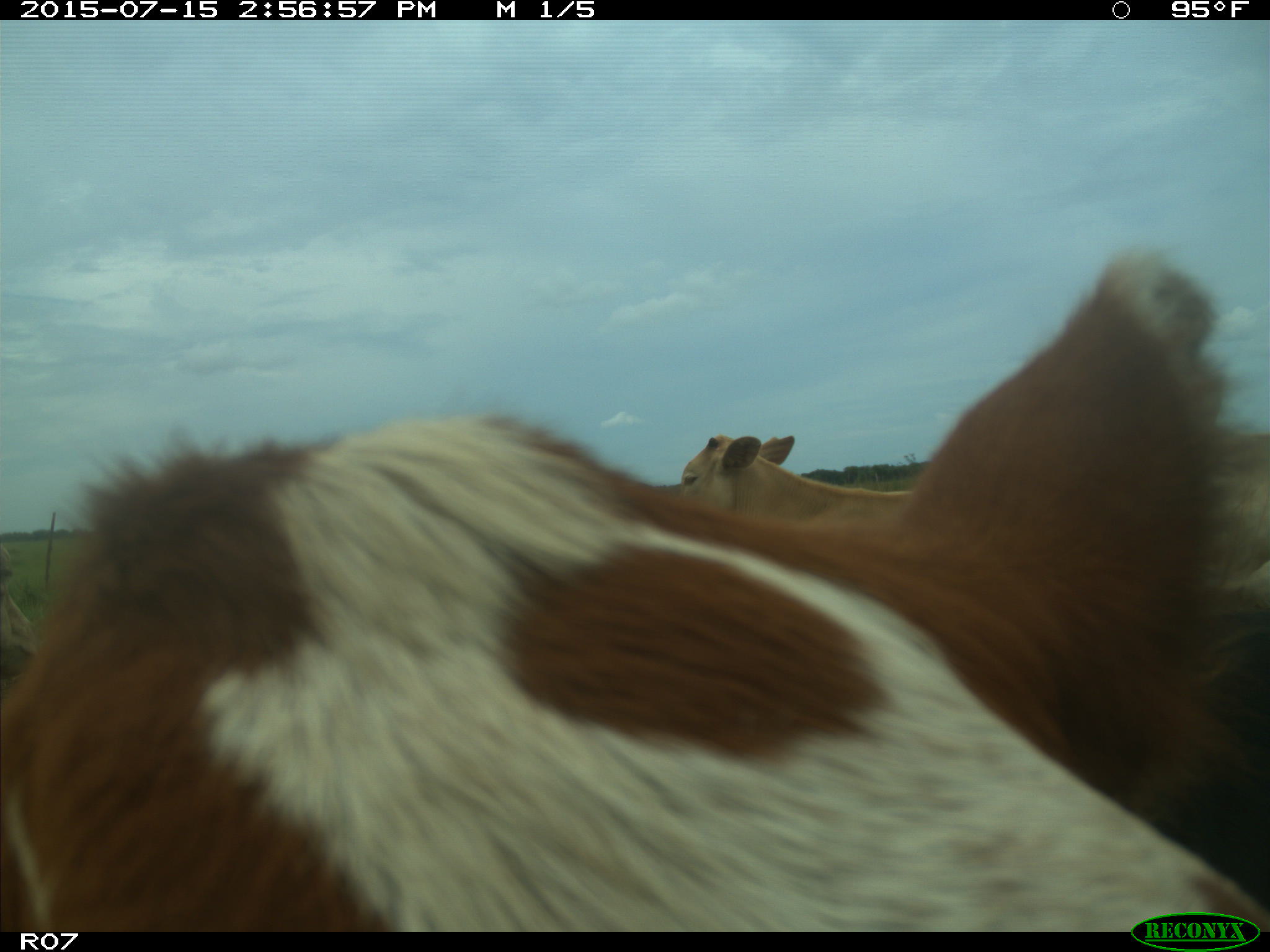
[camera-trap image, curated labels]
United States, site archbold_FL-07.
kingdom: Animalia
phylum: Chordata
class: Mammalia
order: Artiodactyla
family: Bovidae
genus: Bos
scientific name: Bos taurus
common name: domestic cow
Bos taurus (domestic cow).